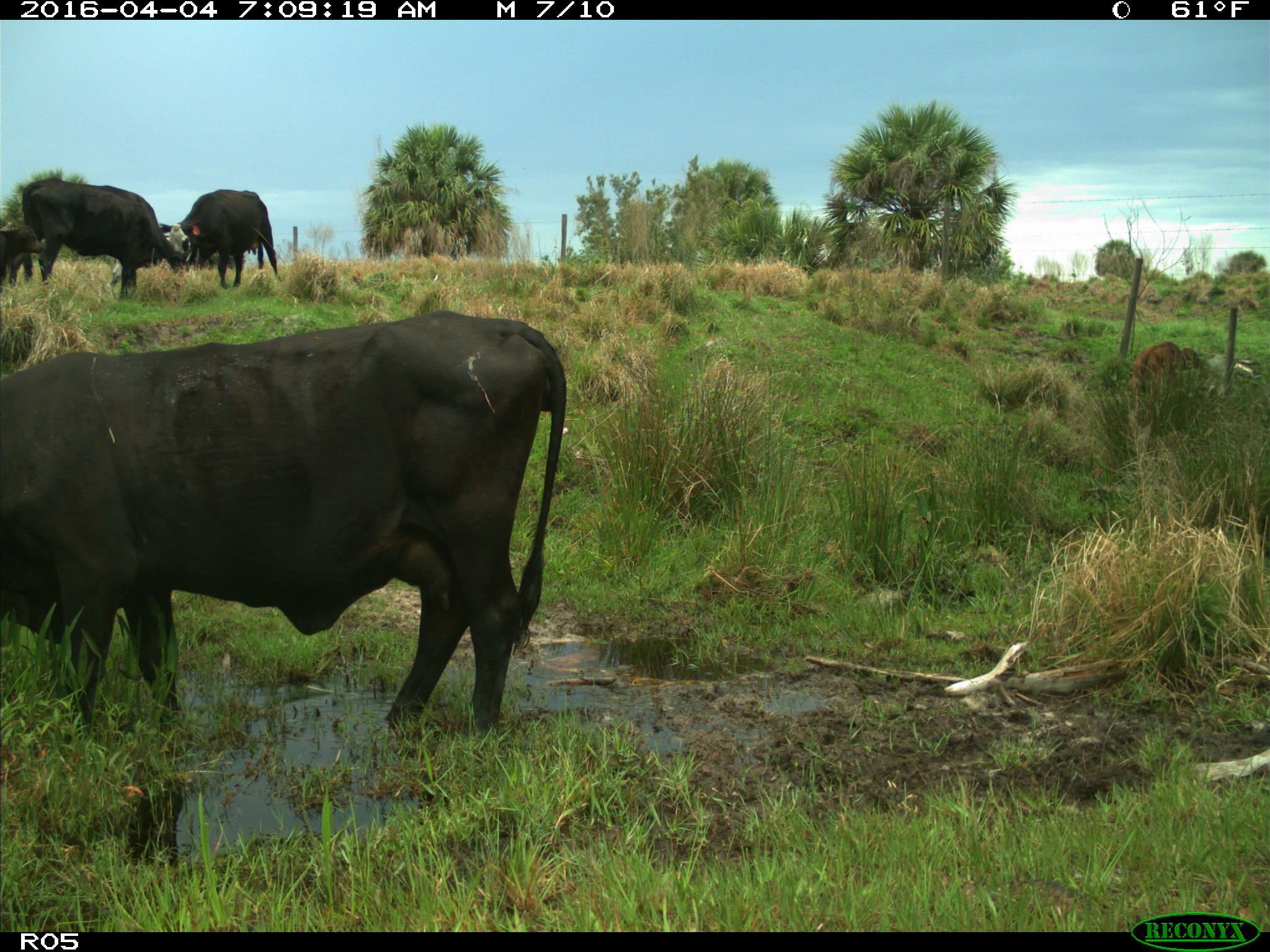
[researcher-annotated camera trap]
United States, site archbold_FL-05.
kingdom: Animalia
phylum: Chordata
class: Mammalia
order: Artiodactyla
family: Bovidae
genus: Bos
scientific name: Bos taurus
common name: domestic cow